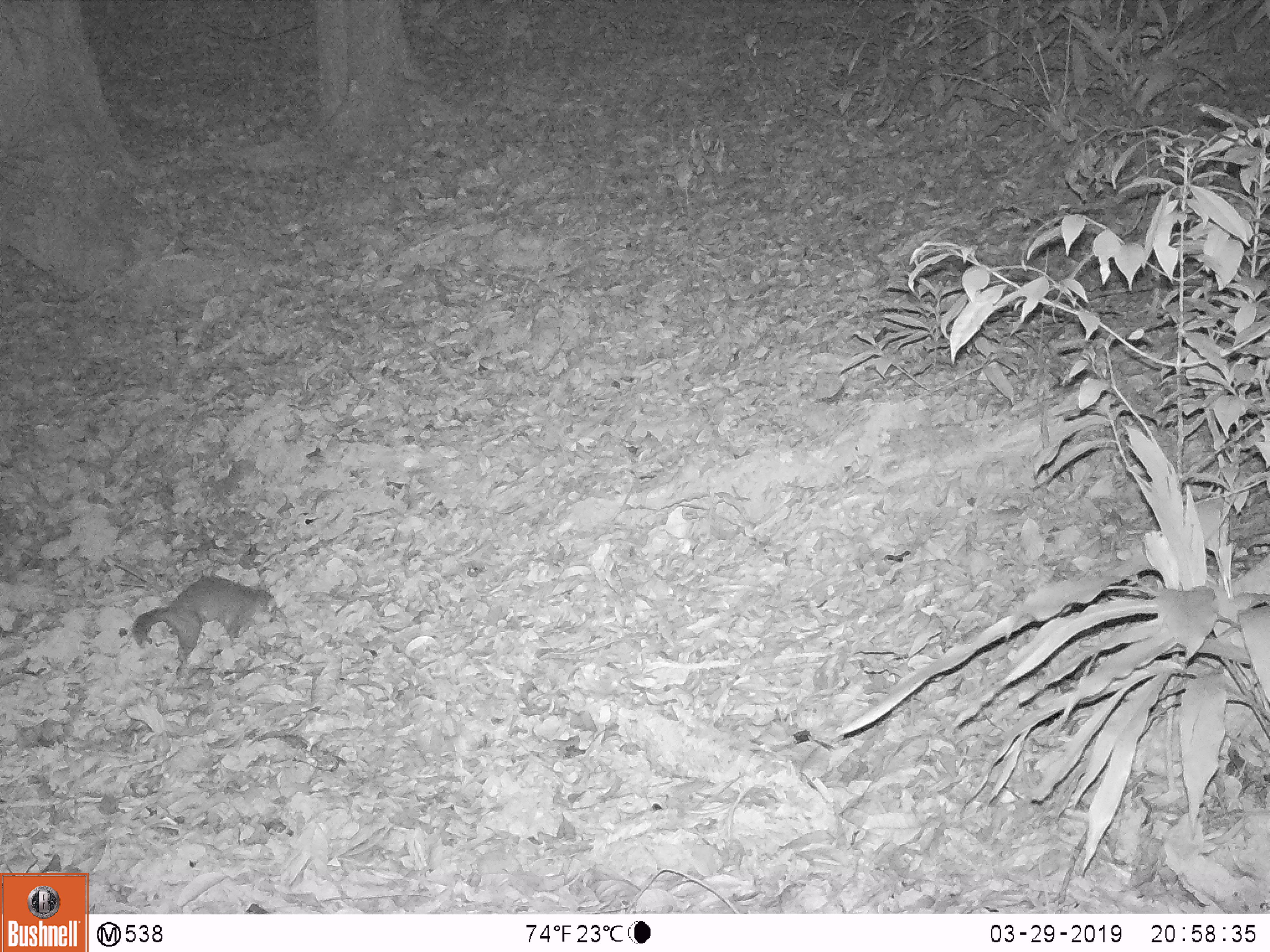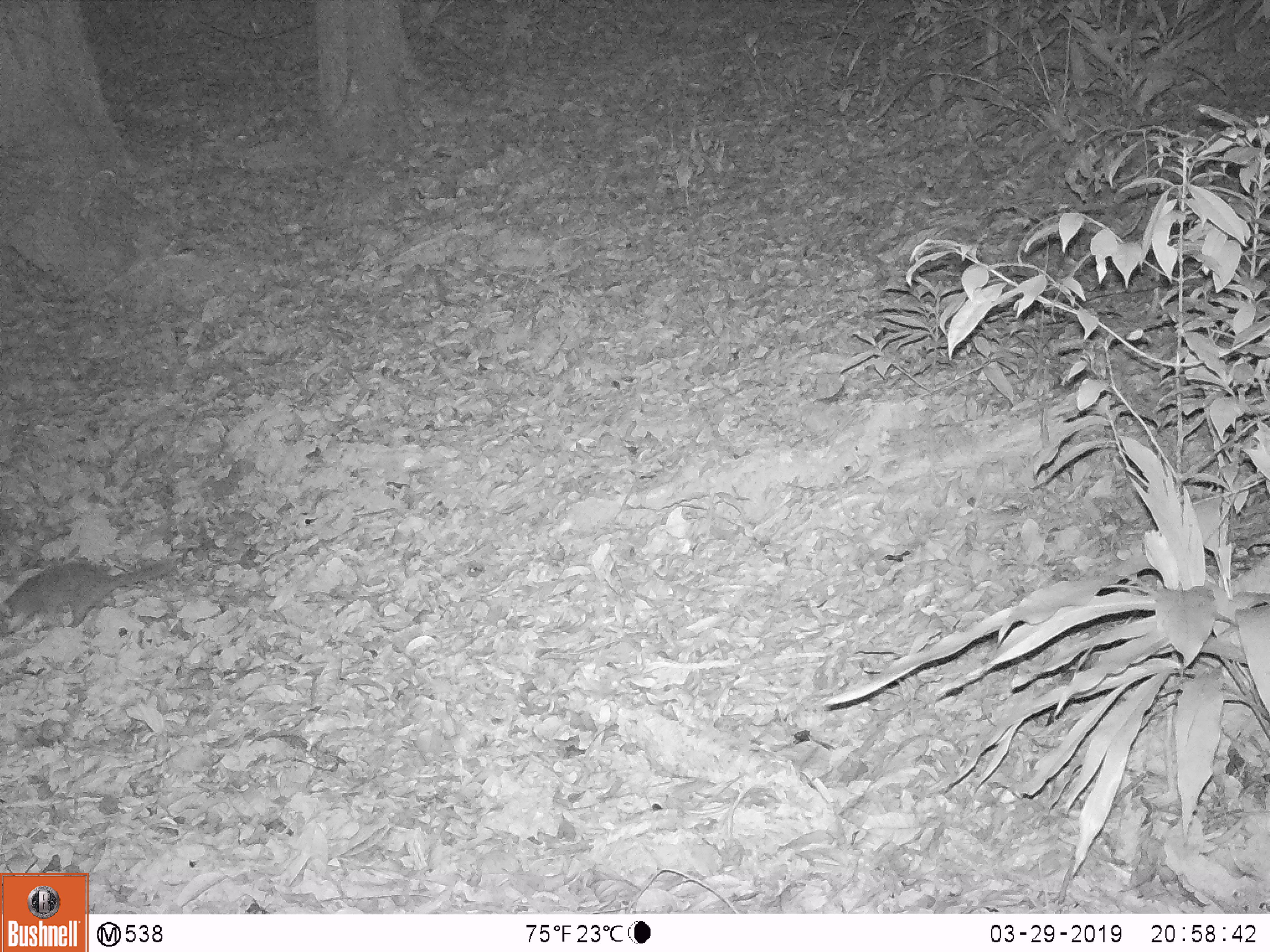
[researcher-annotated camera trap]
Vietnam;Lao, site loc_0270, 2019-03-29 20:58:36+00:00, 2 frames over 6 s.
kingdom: Animalia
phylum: Chordata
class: Mammalia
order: Carnivora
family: Mustelidae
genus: Melogale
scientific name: Melogale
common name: ferret badger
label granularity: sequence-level